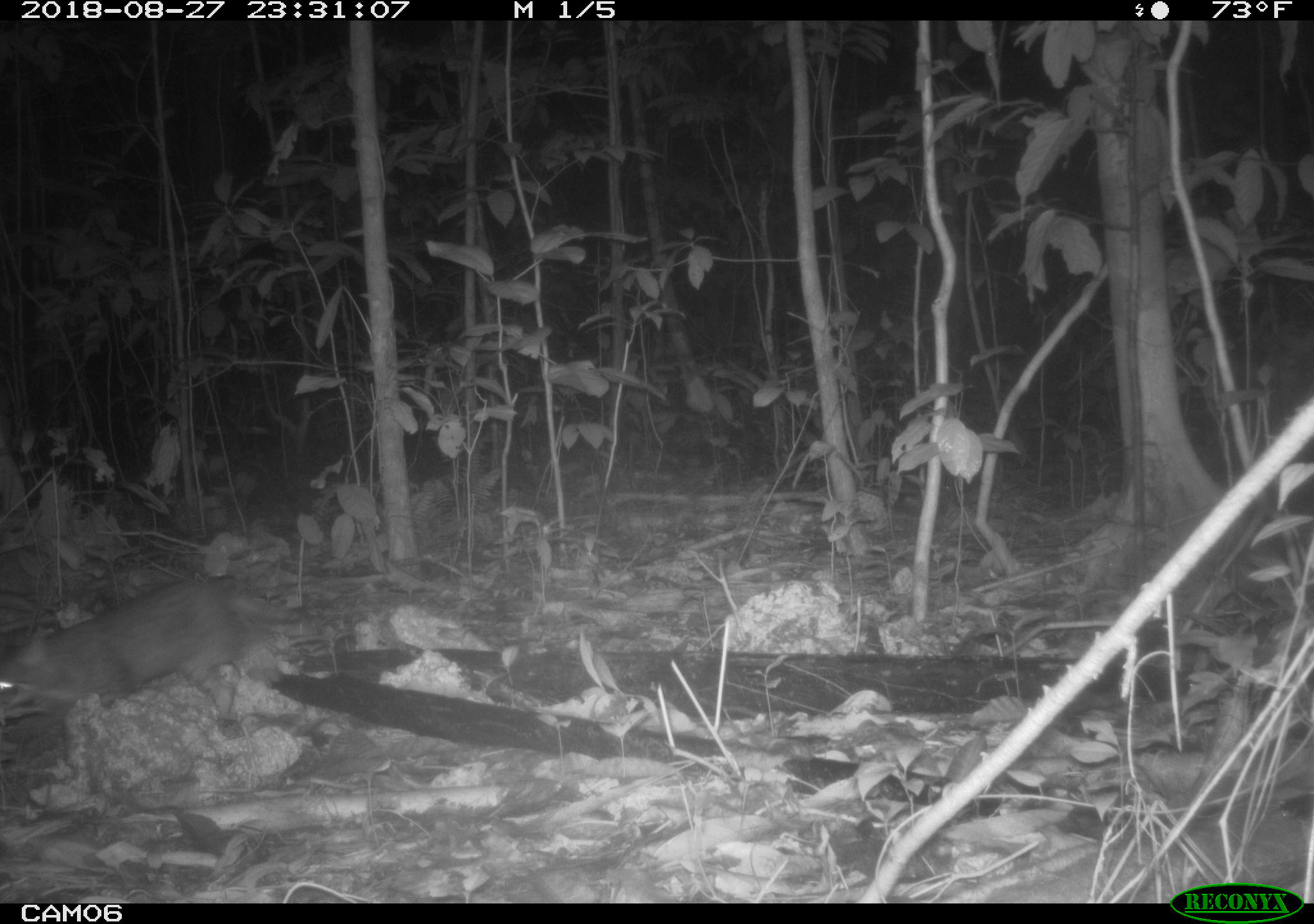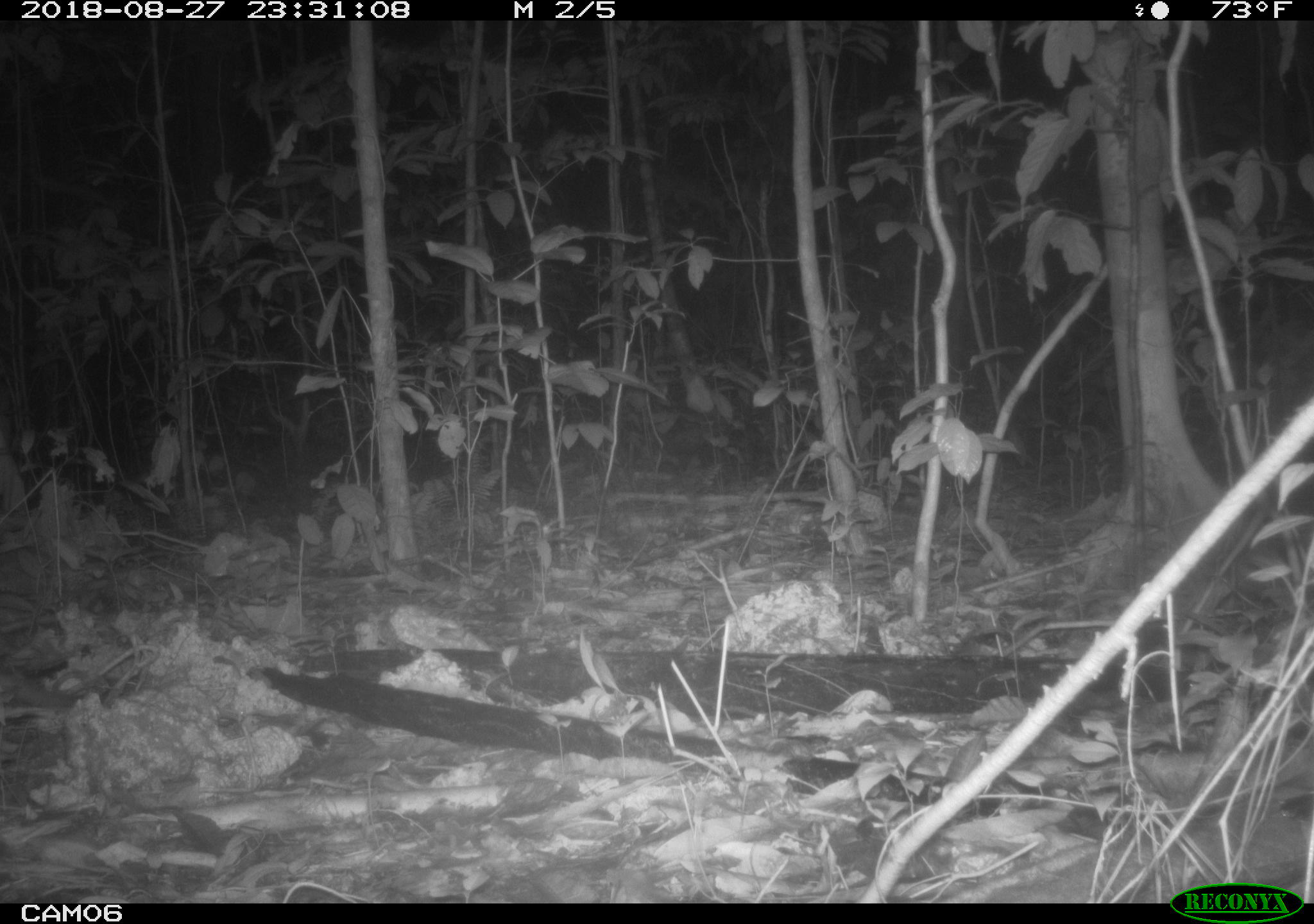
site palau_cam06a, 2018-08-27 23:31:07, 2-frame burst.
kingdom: Animalia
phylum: Chordata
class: Mammalia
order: Carnivora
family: Felidae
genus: Felis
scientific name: Felis catus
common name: cat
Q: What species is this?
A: Cat (Felis catus).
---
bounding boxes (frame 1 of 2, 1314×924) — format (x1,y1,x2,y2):
cat: (0,573,327,728)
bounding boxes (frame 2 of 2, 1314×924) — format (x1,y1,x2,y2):
unknown: (0,671,79,712)